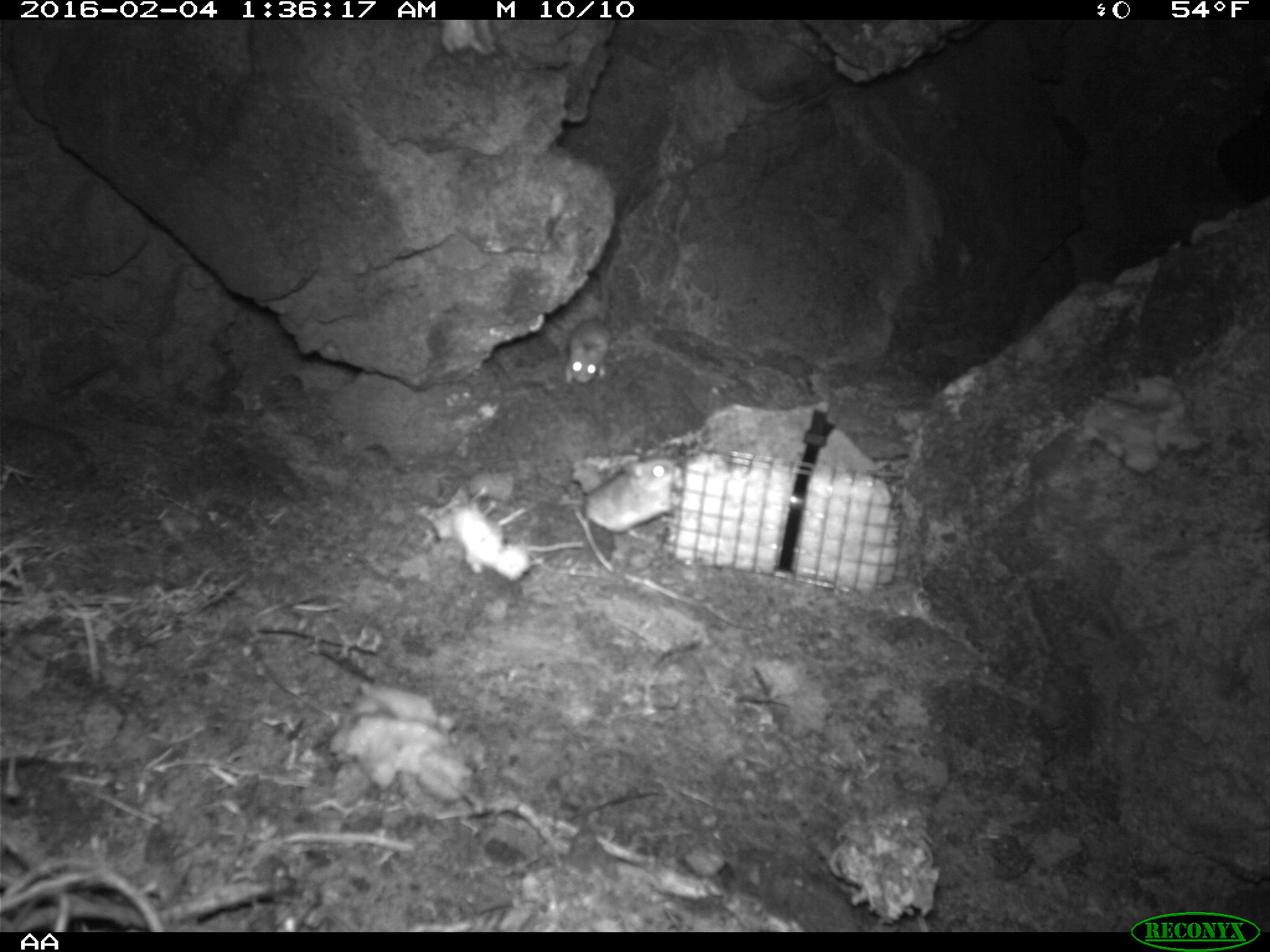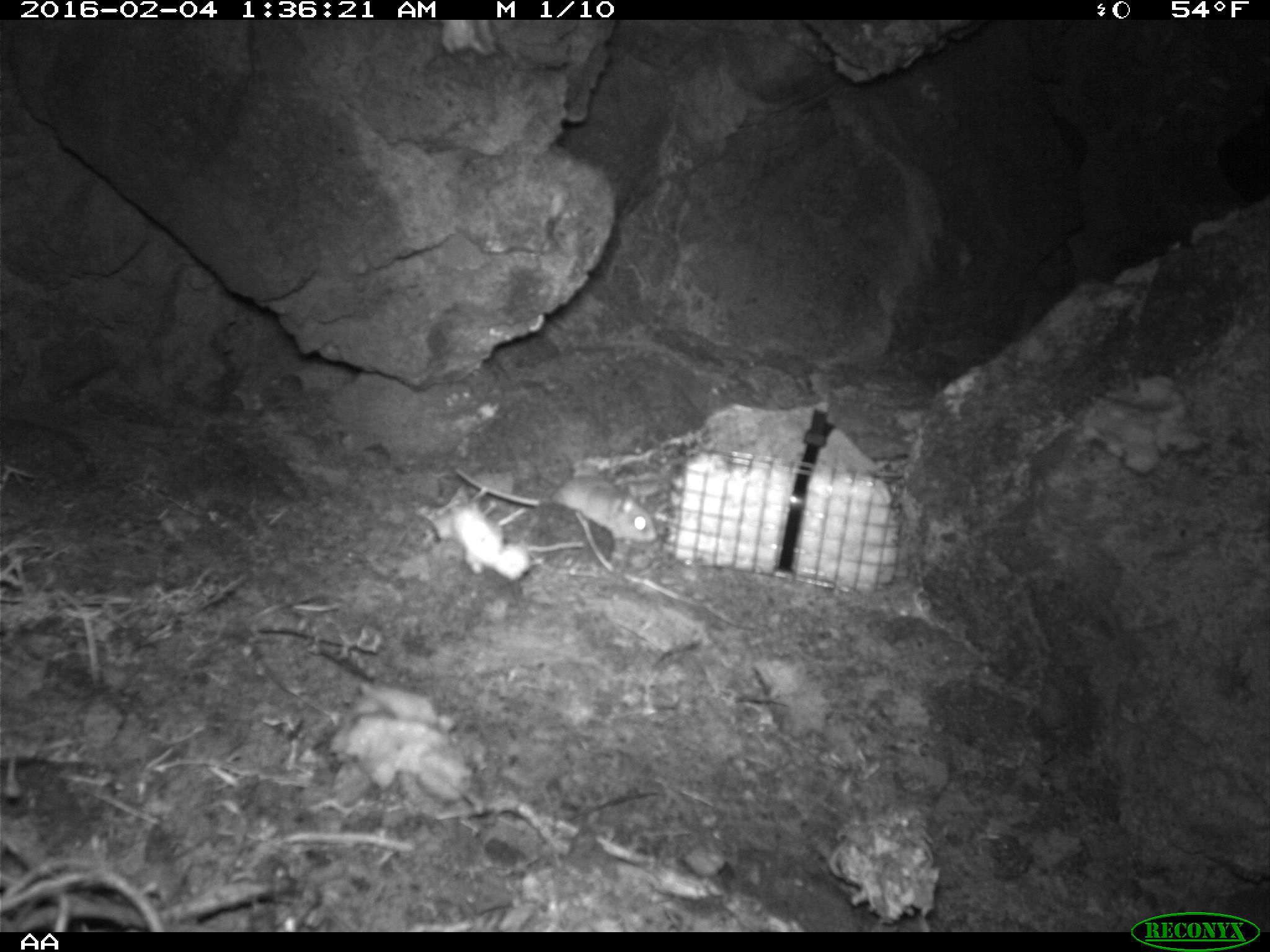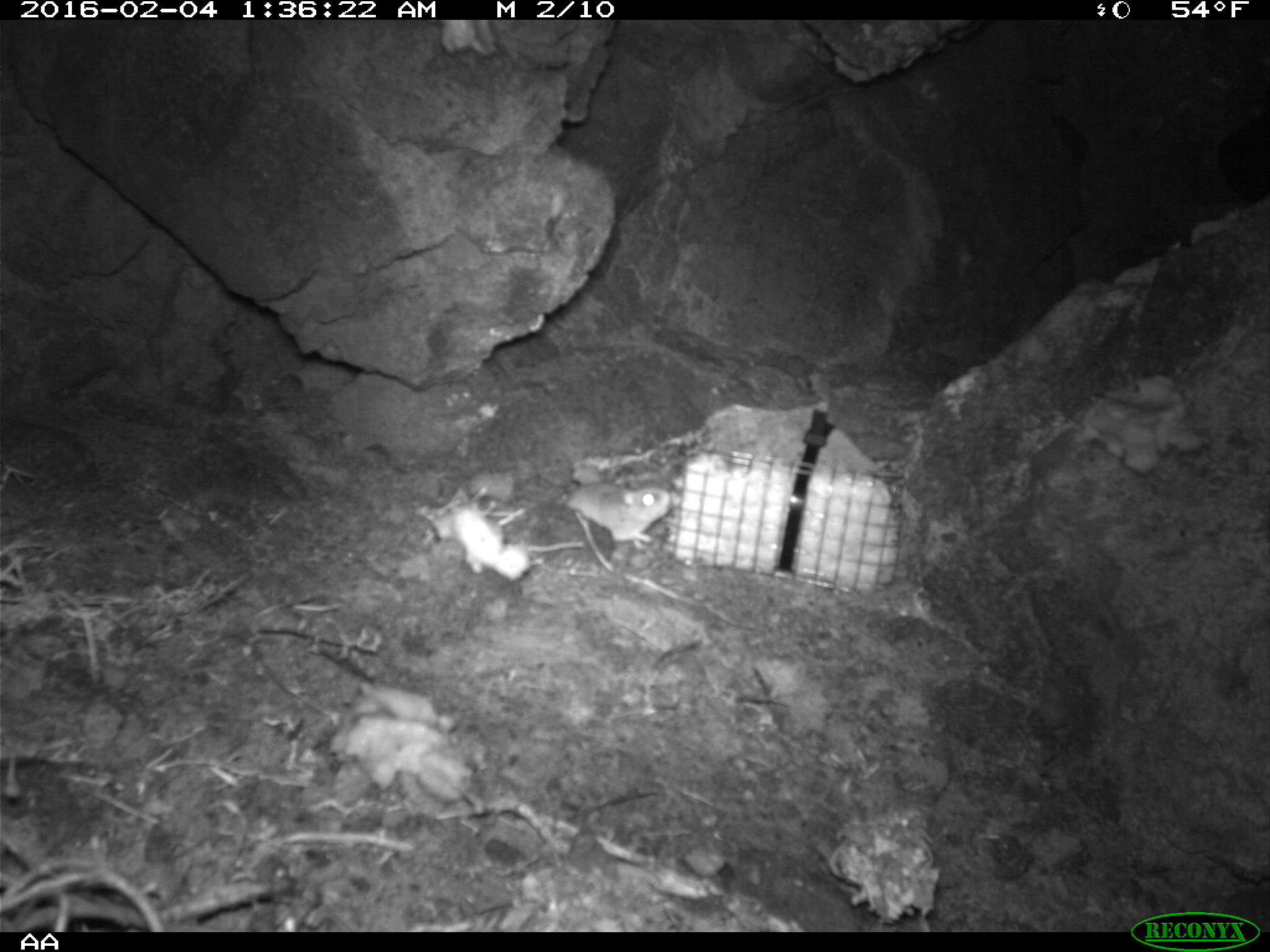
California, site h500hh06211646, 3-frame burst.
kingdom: Animalia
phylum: Chordata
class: Mammalia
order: Rodentia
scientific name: Rodentia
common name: rodent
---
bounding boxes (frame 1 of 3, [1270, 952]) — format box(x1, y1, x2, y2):
rodent: box(581, 454, 683, 534); box(564, 267, 606, 385)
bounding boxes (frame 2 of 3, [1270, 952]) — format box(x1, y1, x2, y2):
rodent: box(452, 470, 658, 545)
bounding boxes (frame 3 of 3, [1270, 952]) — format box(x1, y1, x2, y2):
rodent: box(557, 483, 675, 547)